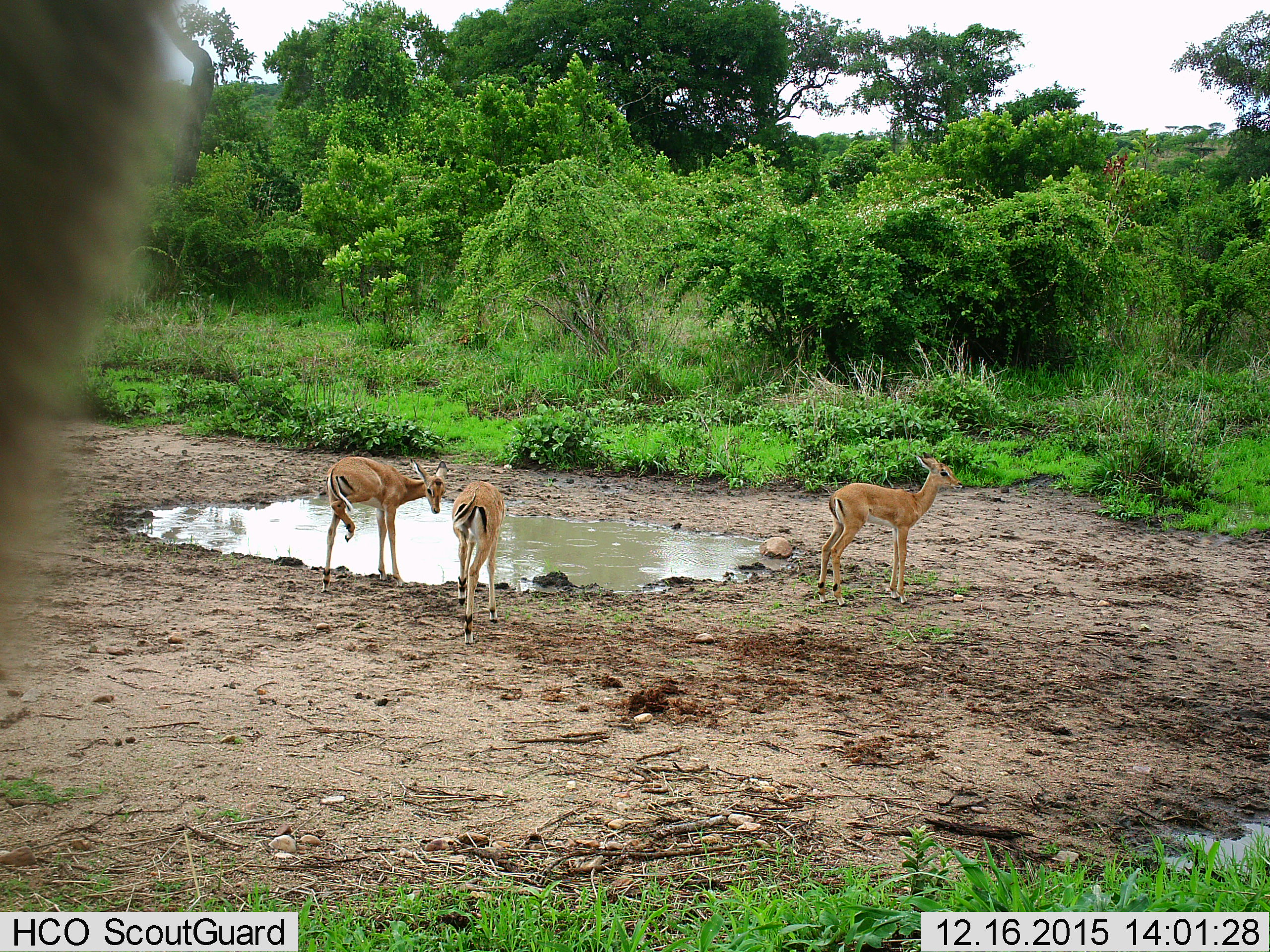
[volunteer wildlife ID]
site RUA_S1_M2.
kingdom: Animalia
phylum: Chordata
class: Mammalia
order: Artiodactyla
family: Bovidae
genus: Aepyceros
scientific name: Aepyceros melampus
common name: impala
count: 3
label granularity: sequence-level